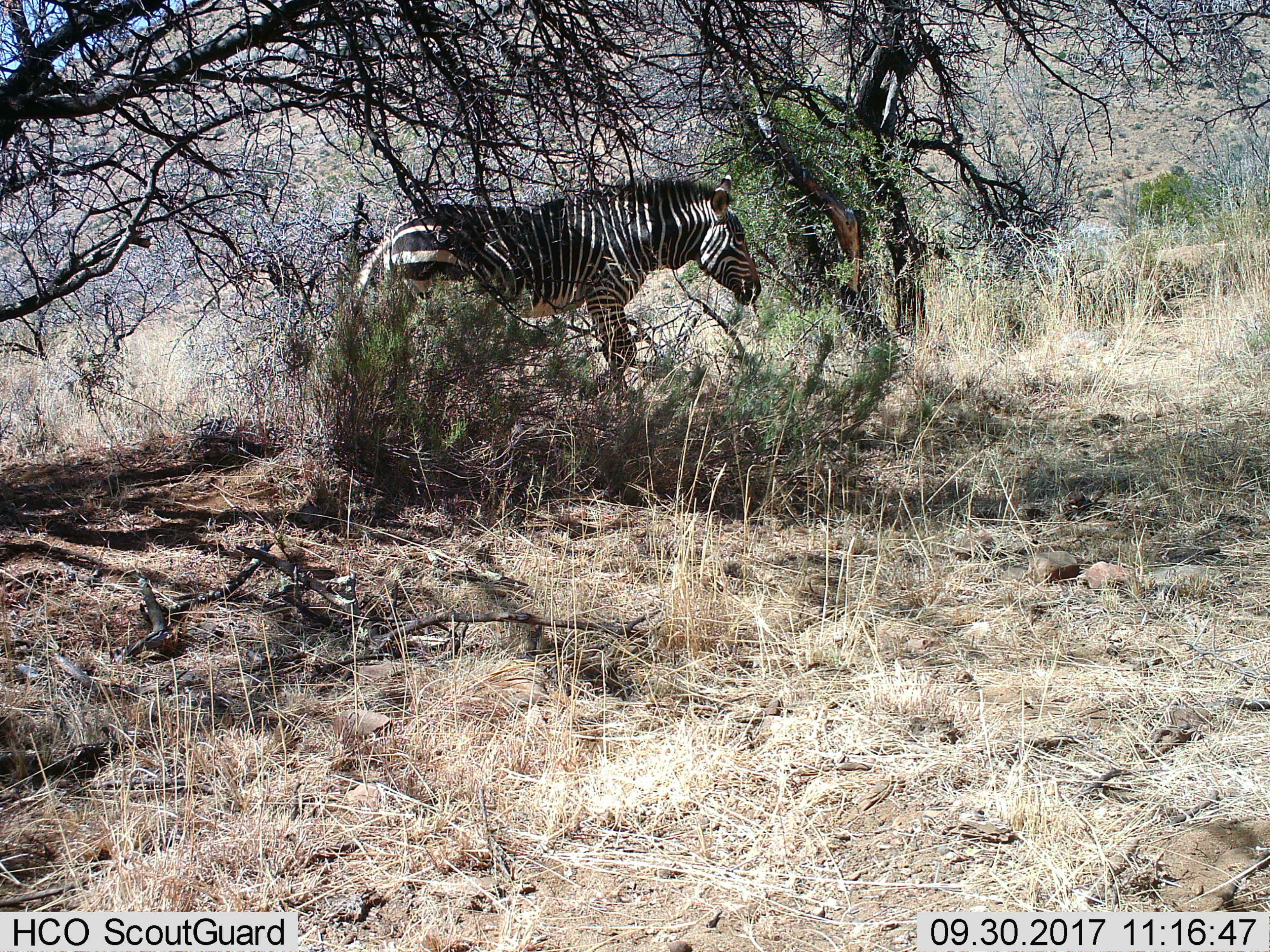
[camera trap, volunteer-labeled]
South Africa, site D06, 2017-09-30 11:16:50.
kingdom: Animalia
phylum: Chordata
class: Mammalia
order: Perissodactyla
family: Equidae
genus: Equus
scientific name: Equus zebra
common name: mountain zebra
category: zebramountain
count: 1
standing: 50%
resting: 12%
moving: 38%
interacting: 0%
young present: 0%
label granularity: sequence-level